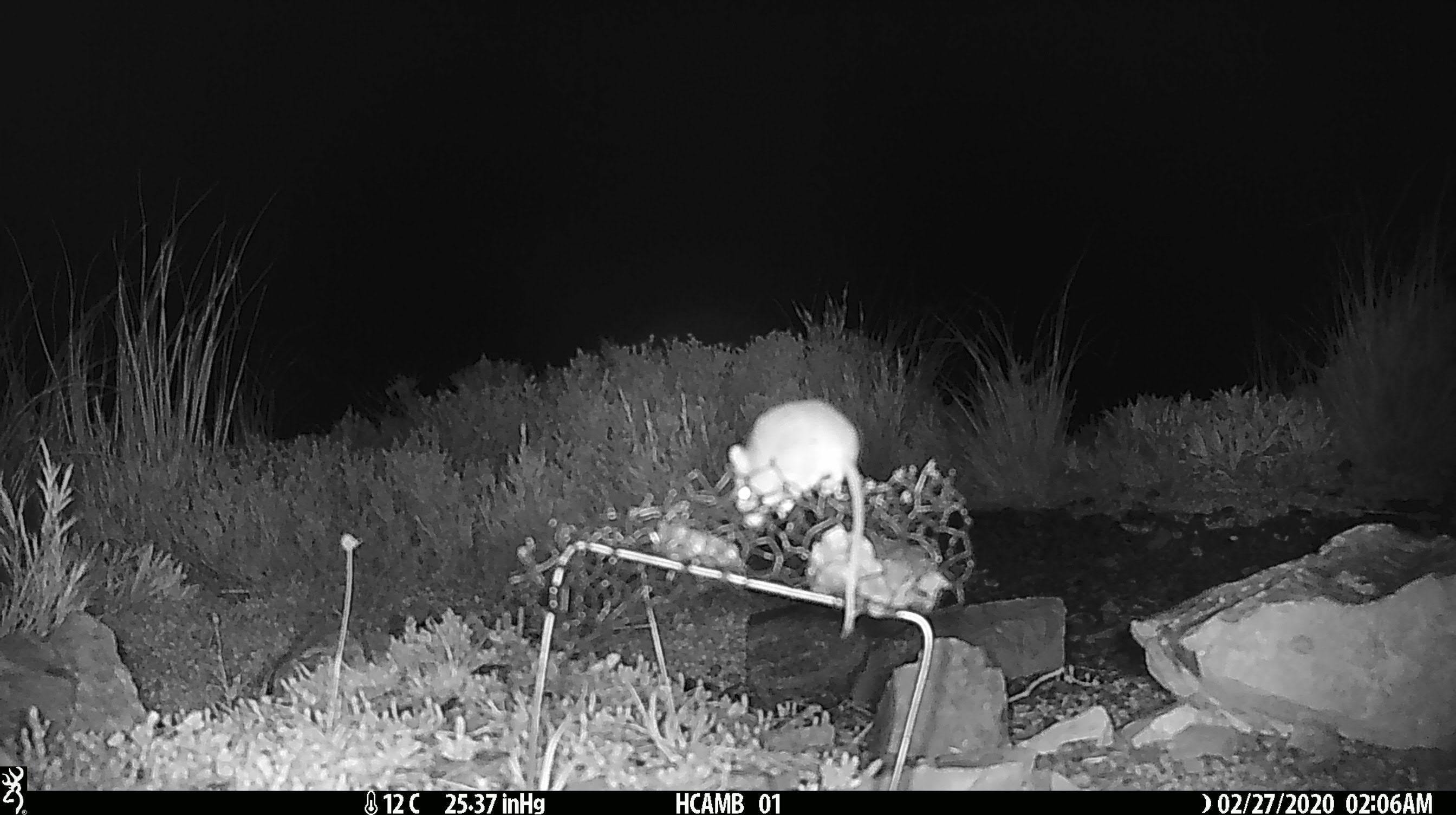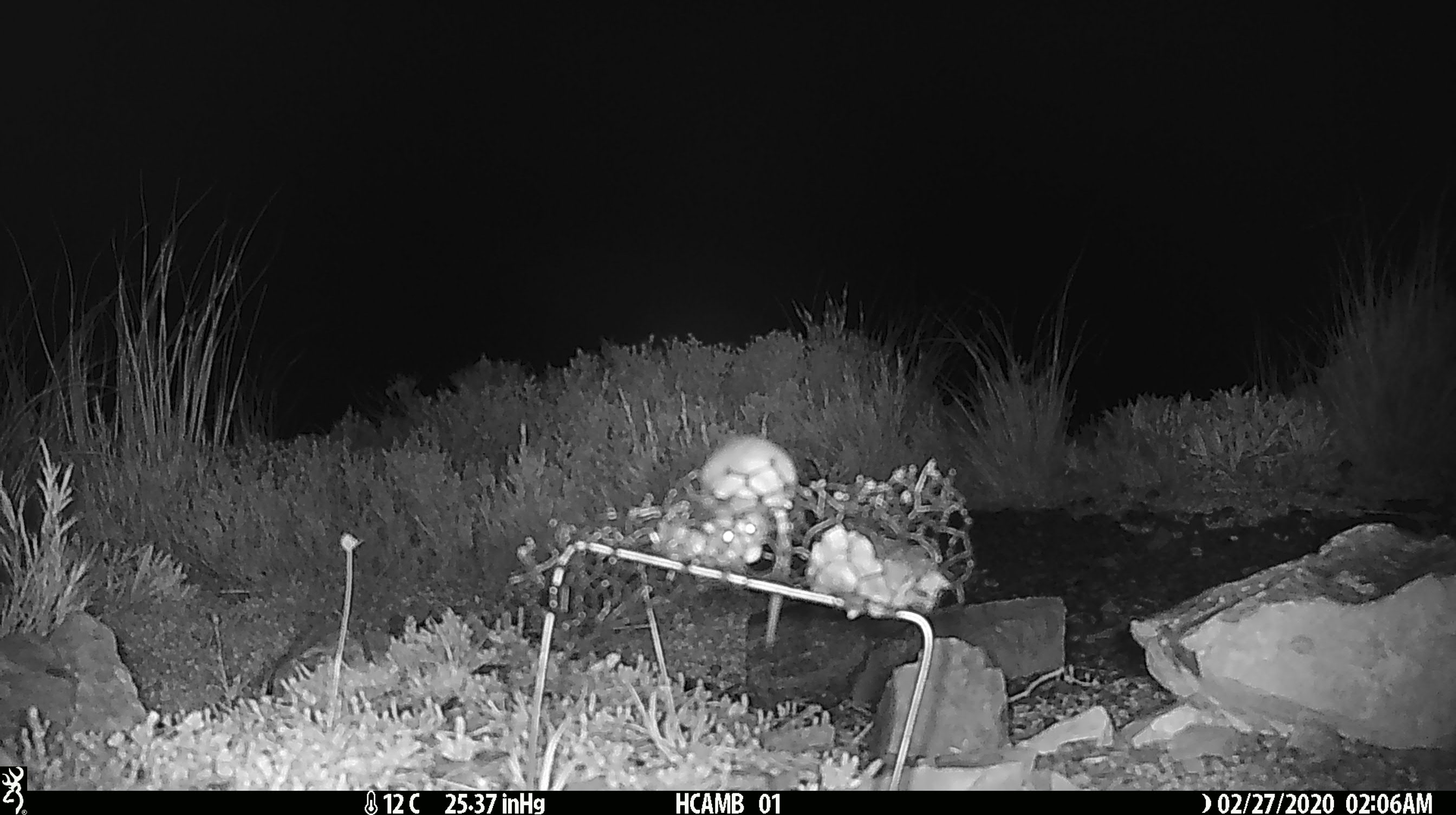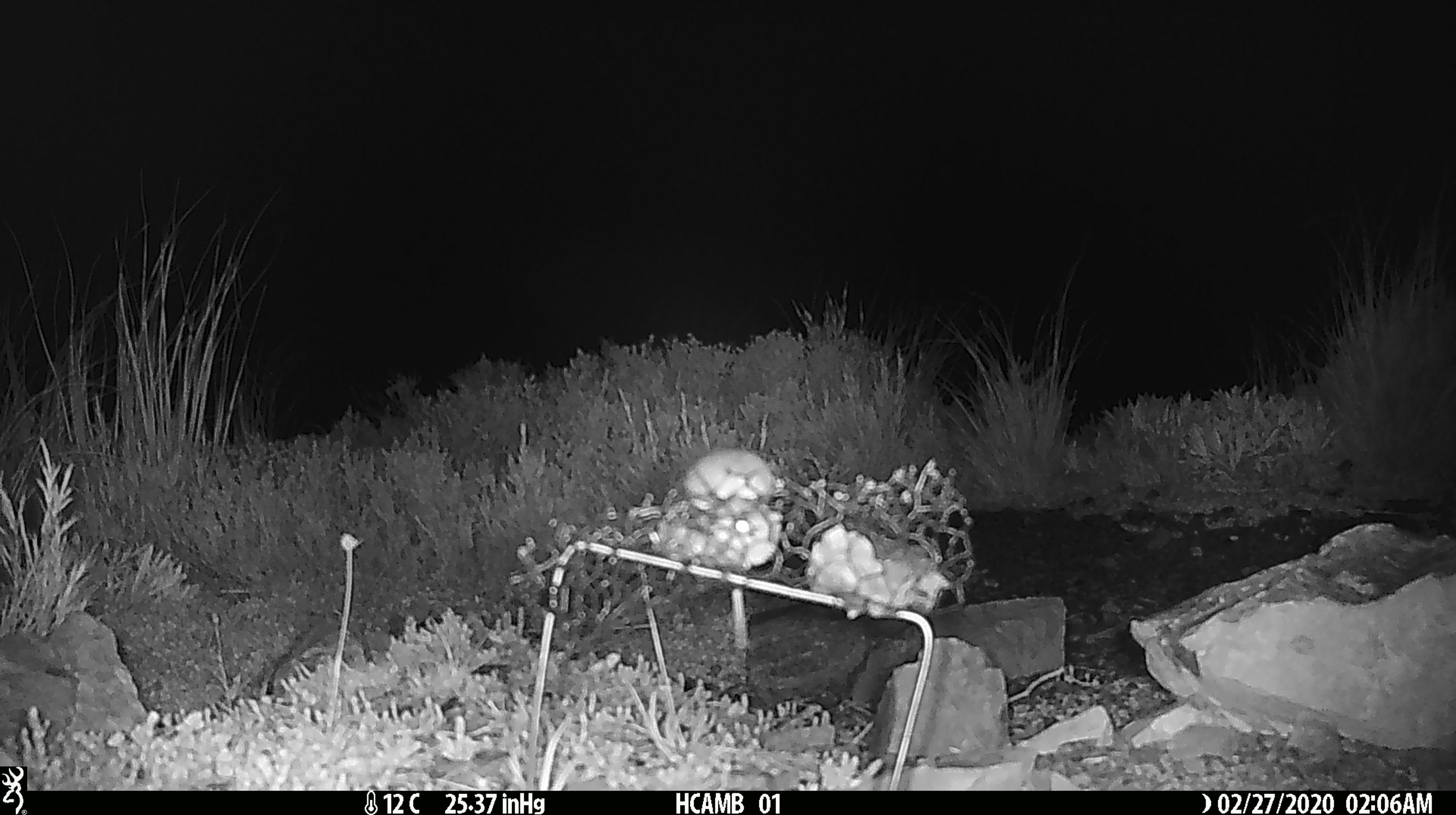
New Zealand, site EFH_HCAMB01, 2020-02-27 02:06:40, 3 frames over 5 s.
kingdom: Animalia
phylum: Chordata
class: Mammalia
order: Rodentia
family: Muridae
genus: Mus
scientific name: Mus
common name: mouse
Mouse (Mus).